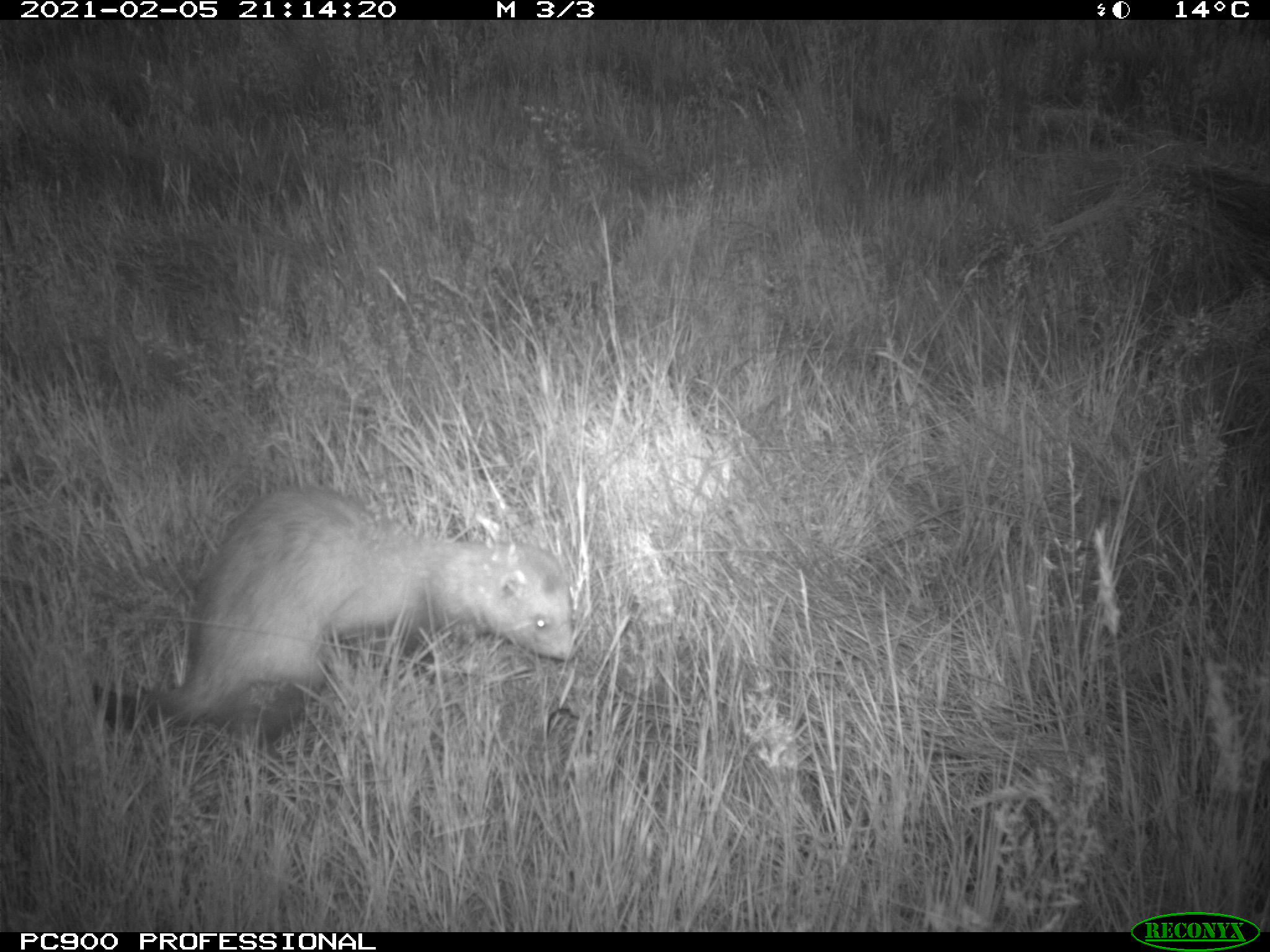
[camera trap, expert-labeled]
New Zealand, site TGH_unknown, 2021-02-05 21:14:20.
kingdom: Animalia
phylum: Chordata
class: Mammalia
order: Carnivora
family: Mustelidae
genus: Mustela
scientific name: Mustela furo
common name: ferret